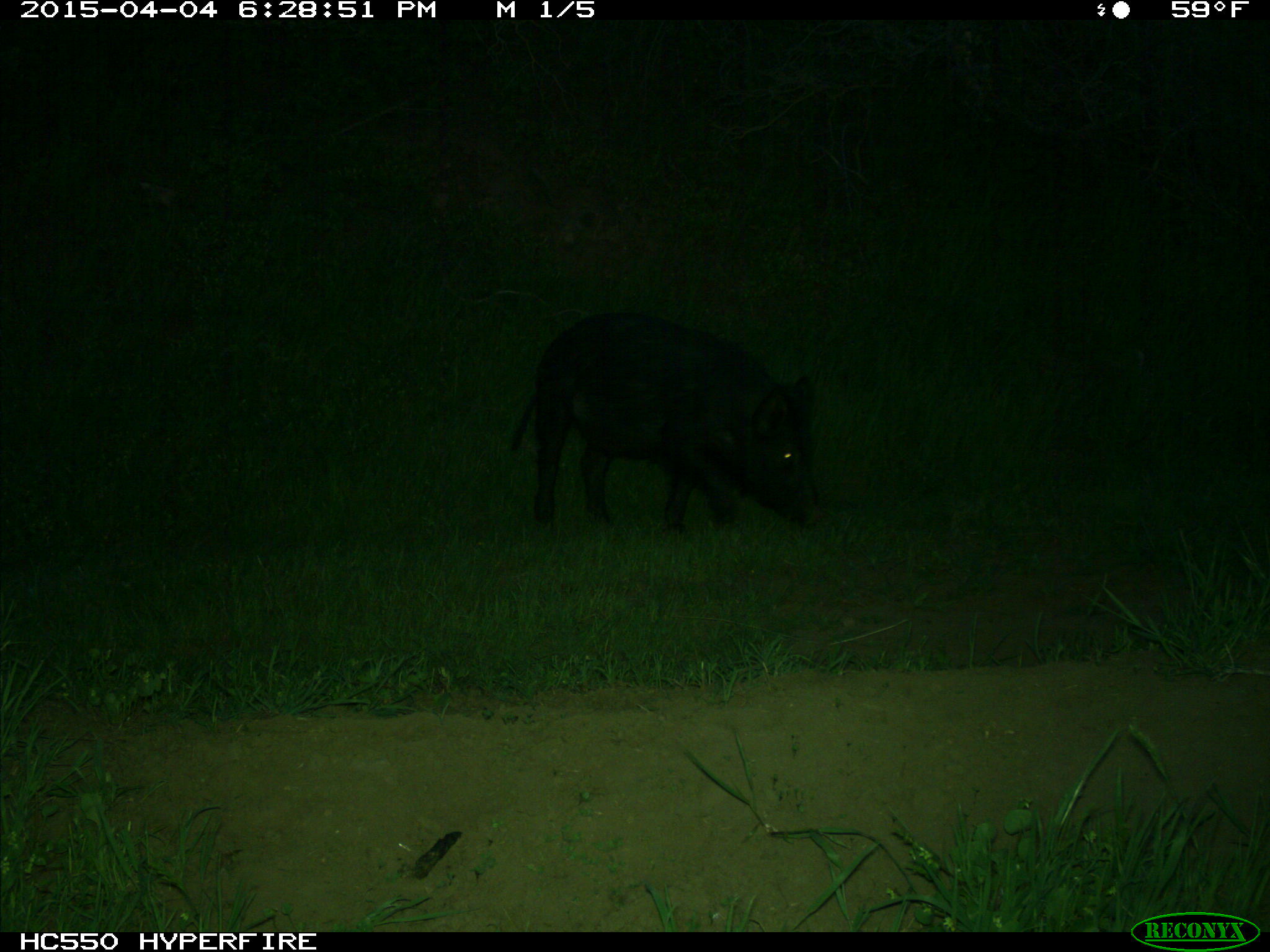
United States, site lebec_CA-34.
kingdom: Animalia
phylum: Chordata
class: Mammalia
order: Artiodactyla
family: Suidae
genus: Sus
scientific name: Sus scrofa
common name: wild boar